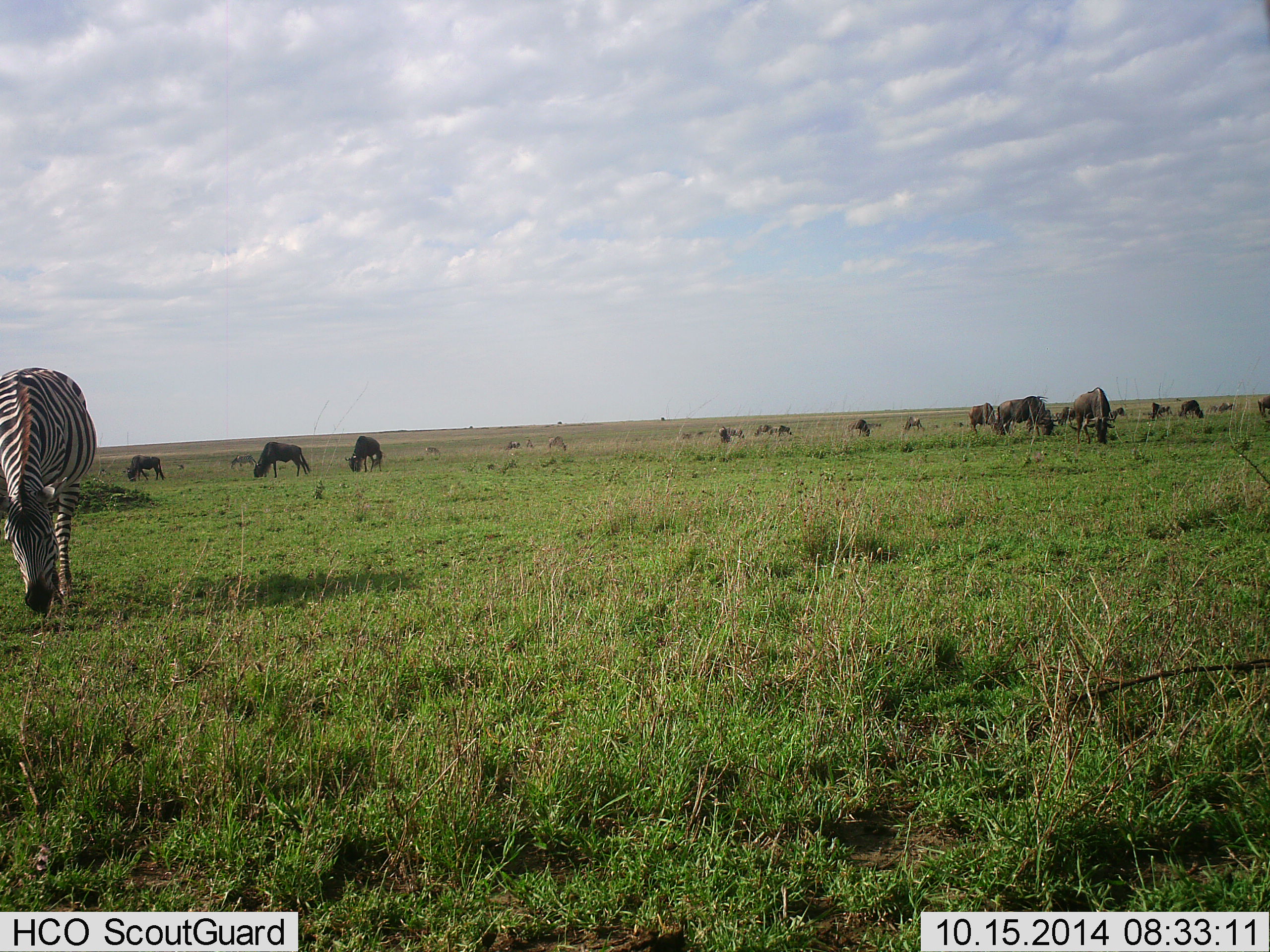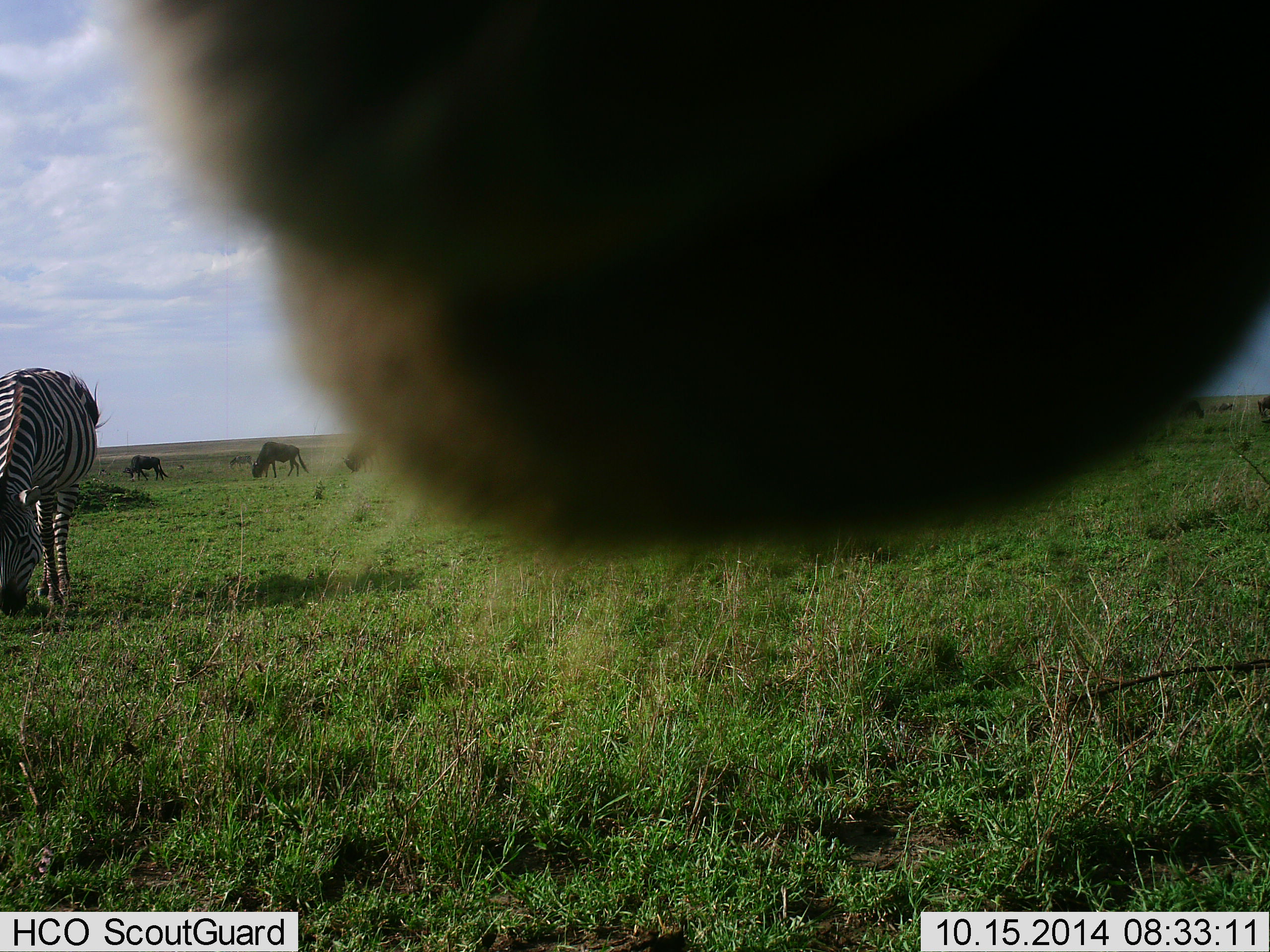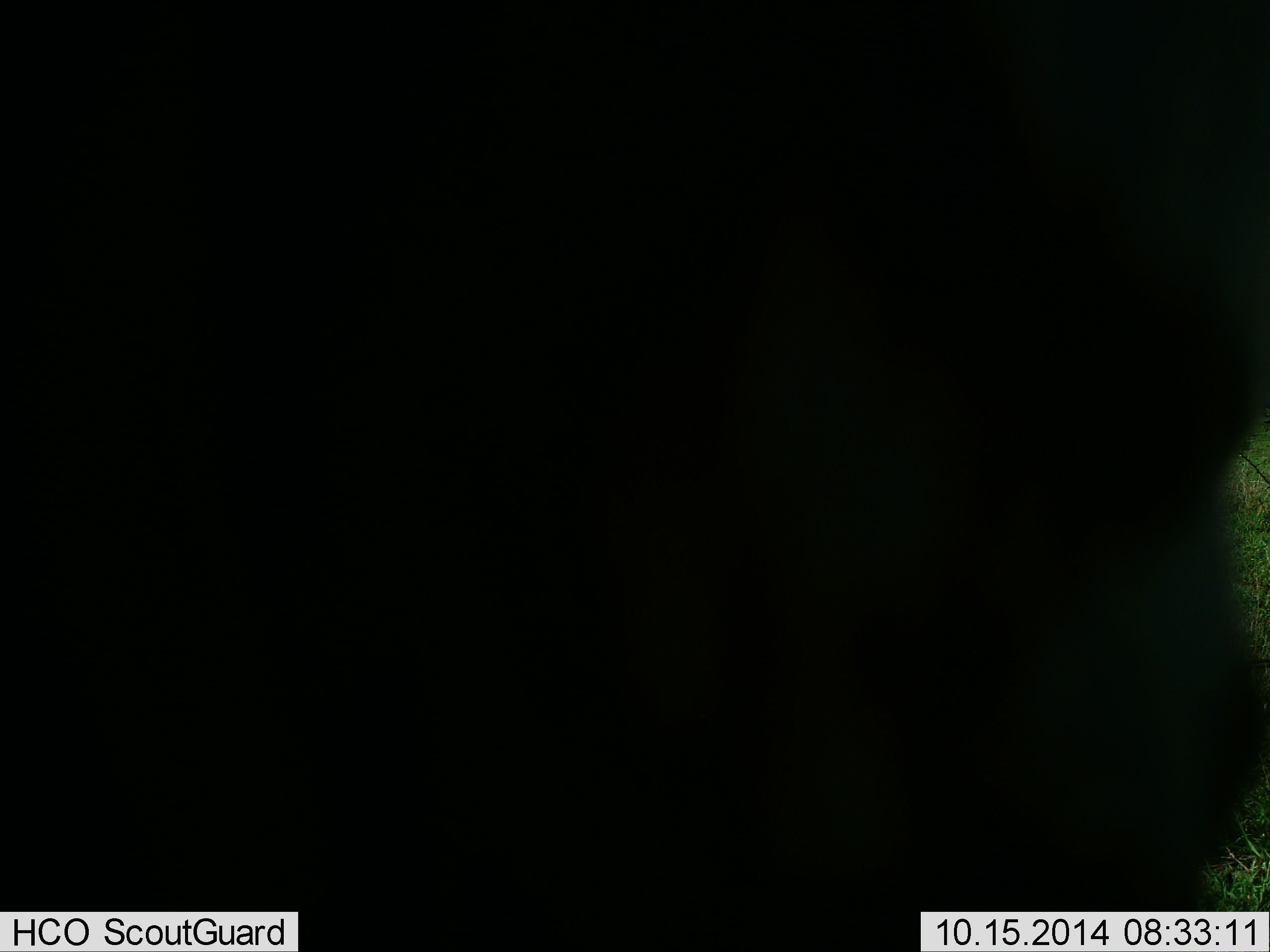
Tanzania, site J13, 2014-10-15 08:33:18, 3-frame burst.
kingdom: Animalia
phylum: Chordata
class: Mammalia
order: Artiodactyla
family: Bovidae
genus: Connochaetes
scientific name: Connochaetes taurinus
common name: blue wildebeest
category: wildebeest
Wildebeest (blue wildebeest) (Connochaetes taurinus), count 11-50. Behavior (volunteer vote fractions): standing 40%, resting 0%, moving 0%, interacting 0%. Young present (vote fraction): 0%. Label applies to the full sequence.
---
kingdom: Animalia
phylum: Chordata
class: Mammalia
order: Perissodactyla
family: Equidae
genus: Equus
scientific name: Equus quagga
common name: plains zebra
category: zebra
Zebra (plains zebra) (Equus quagga), count 1. Behavior (volunteer vote fractions): standing 33%, resting 0%, moving 7%, interacting 7%. Young present (vote fraction): 0%. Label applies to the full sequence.